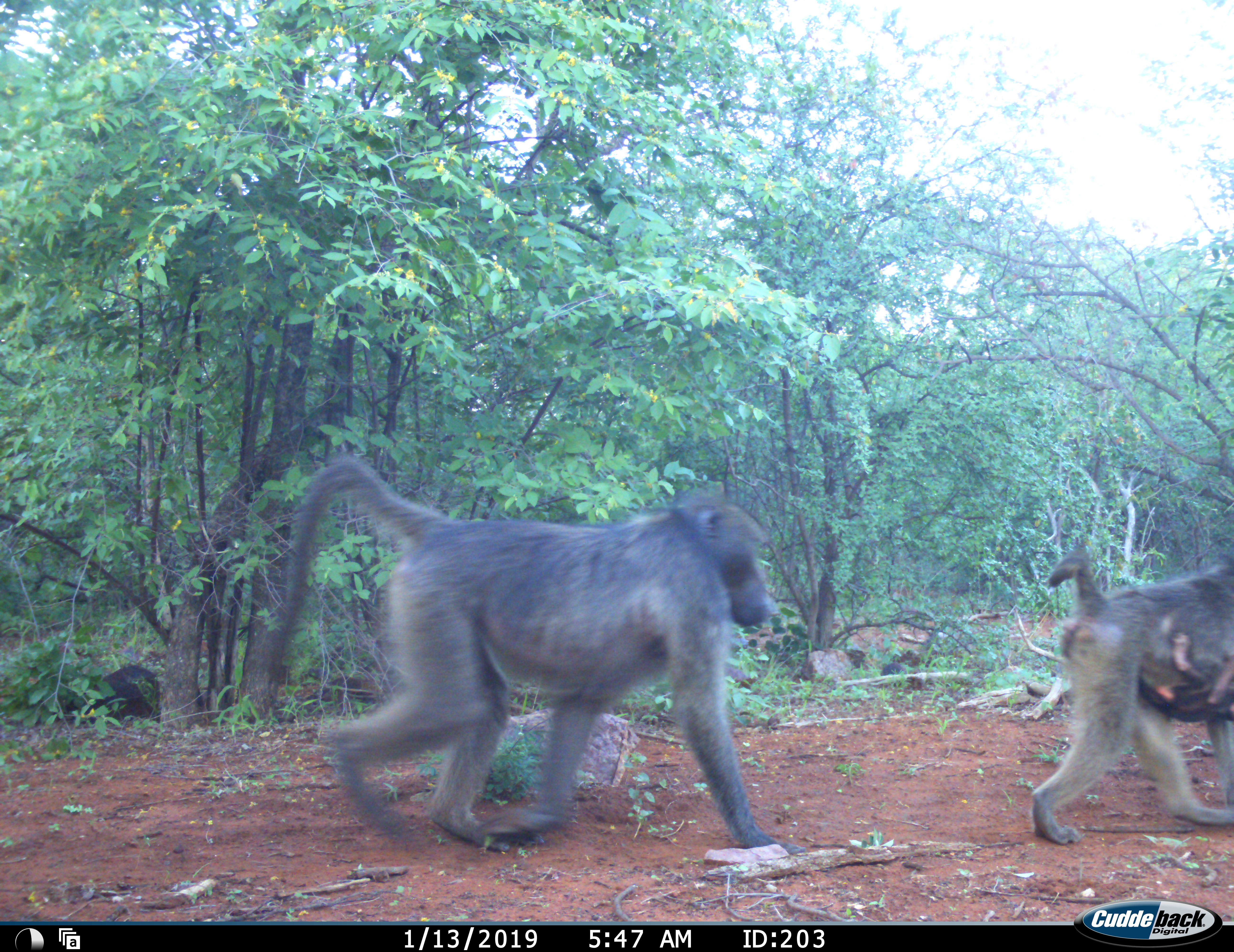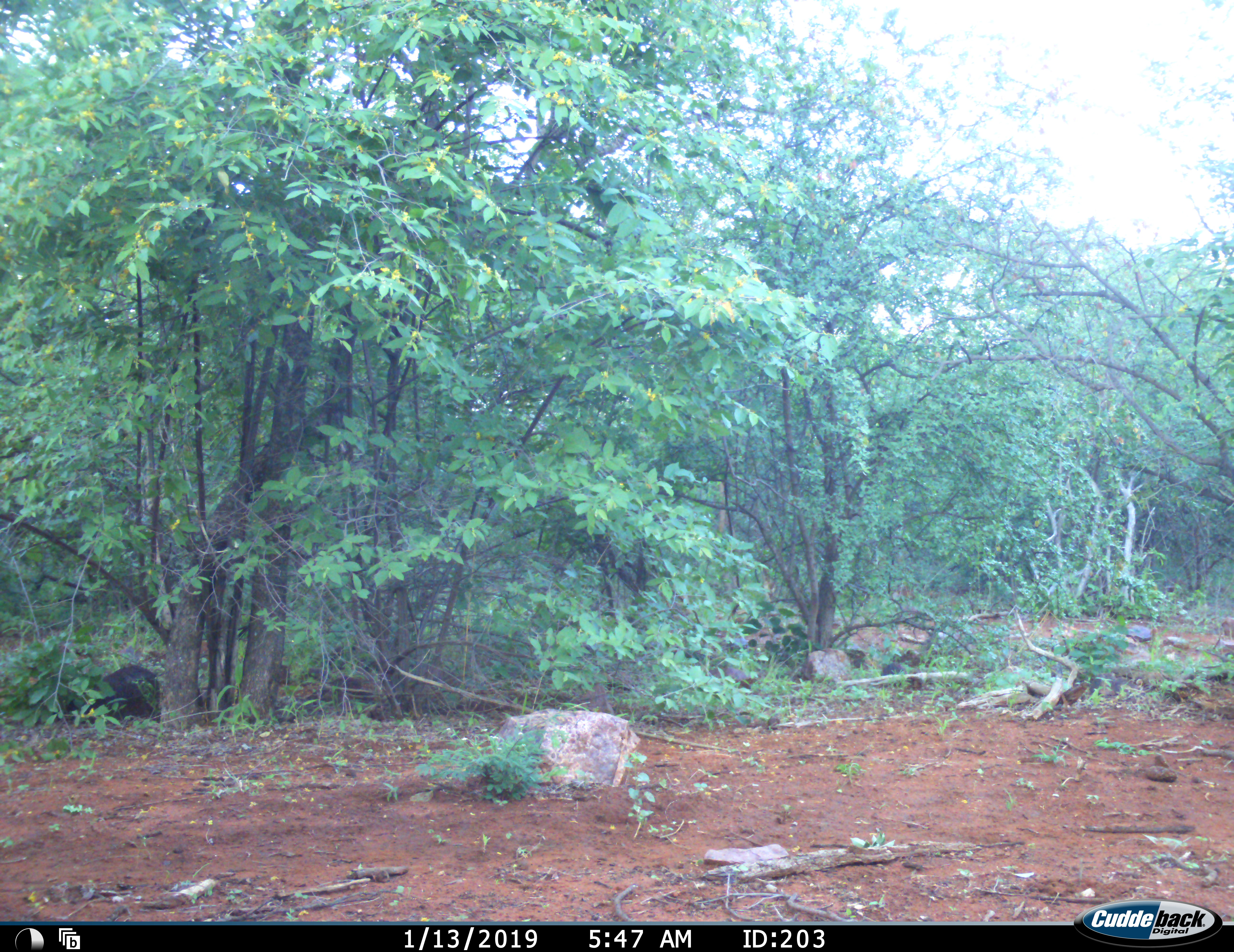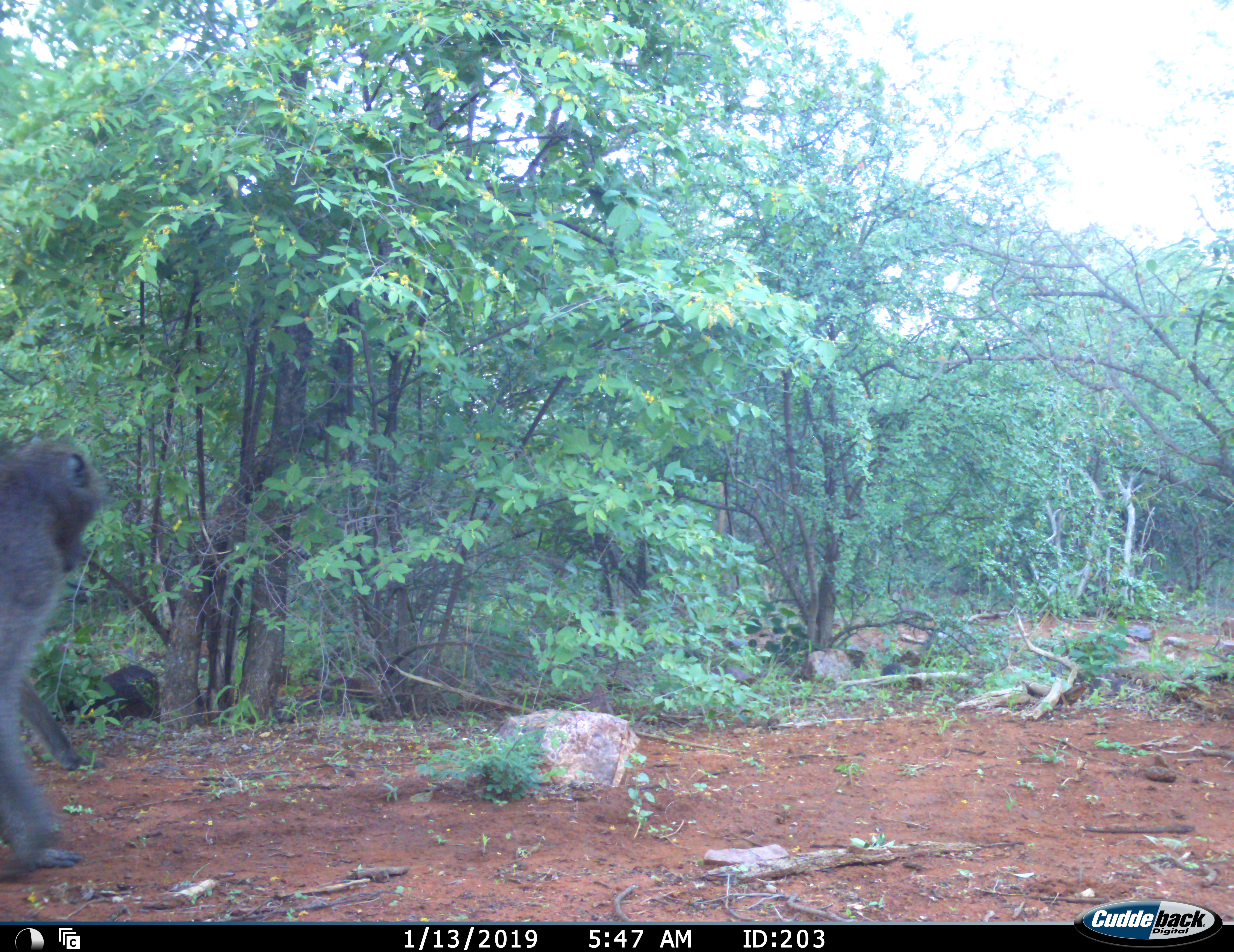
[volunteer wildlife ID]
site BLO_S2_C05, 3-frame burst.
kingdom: Animalia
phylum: Chordata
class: Mammalia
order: Primates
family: Cercopithecidae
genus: Papio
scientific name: Papio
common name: baboon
Baboon (Papio), count 3. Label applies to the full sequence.